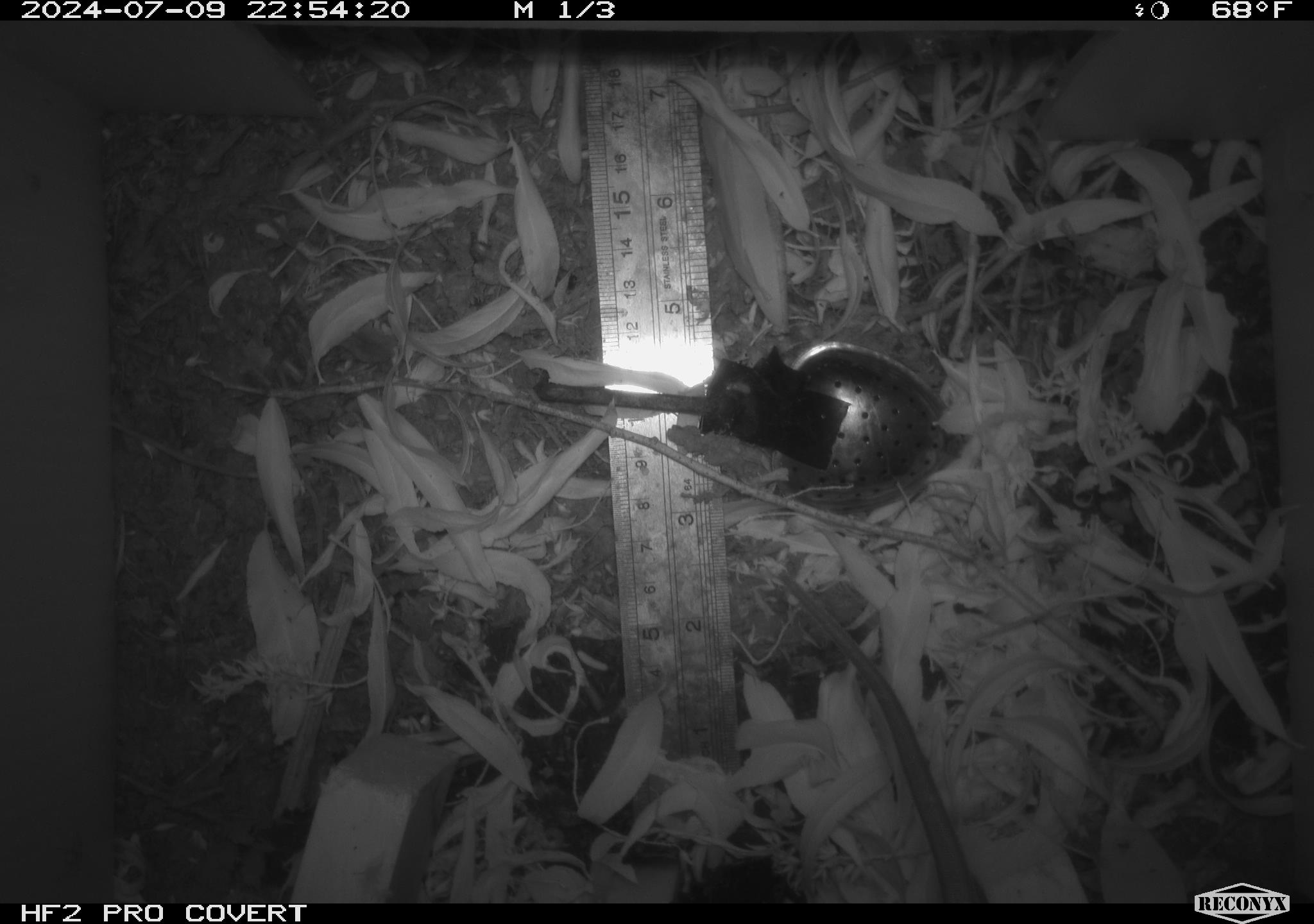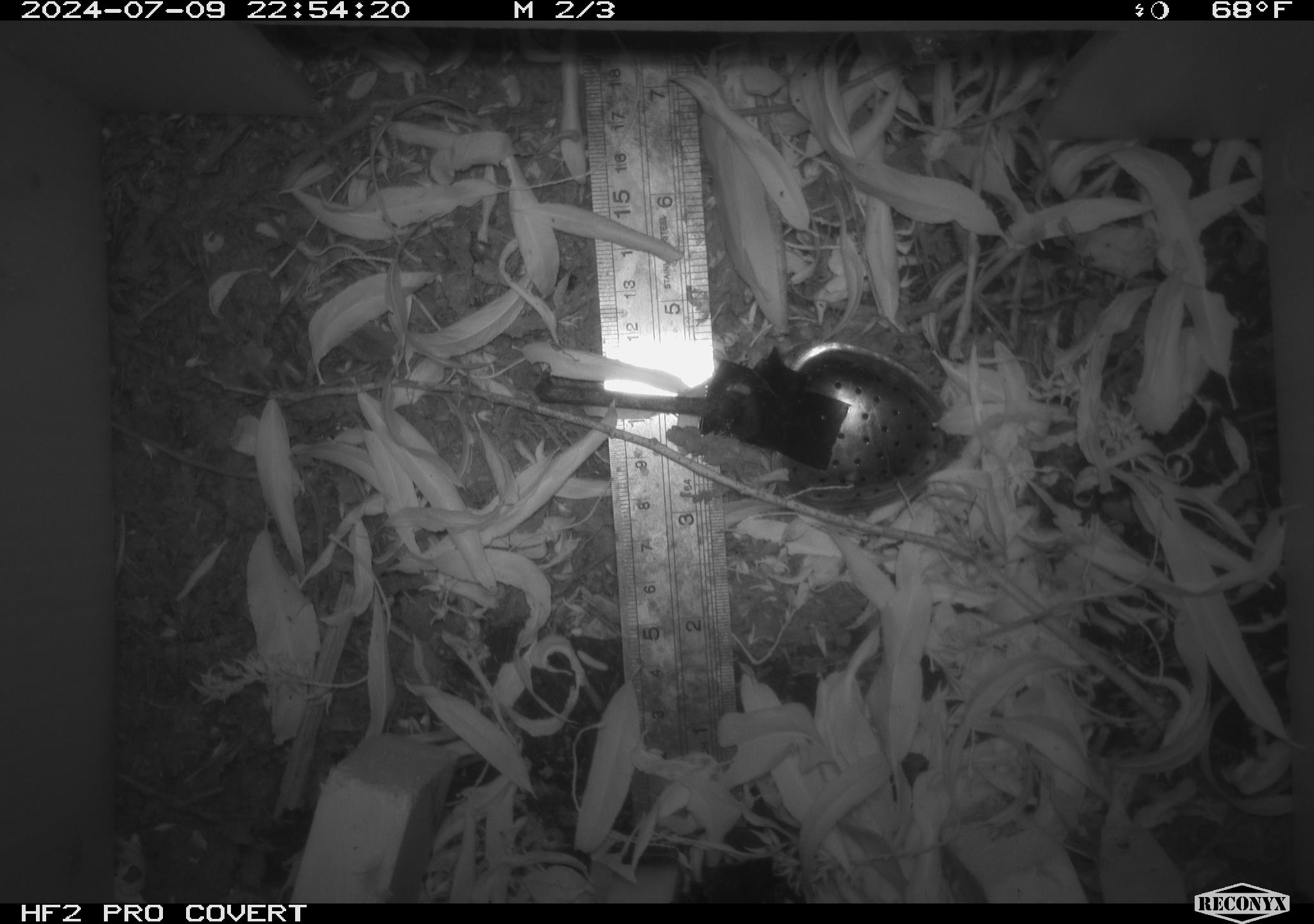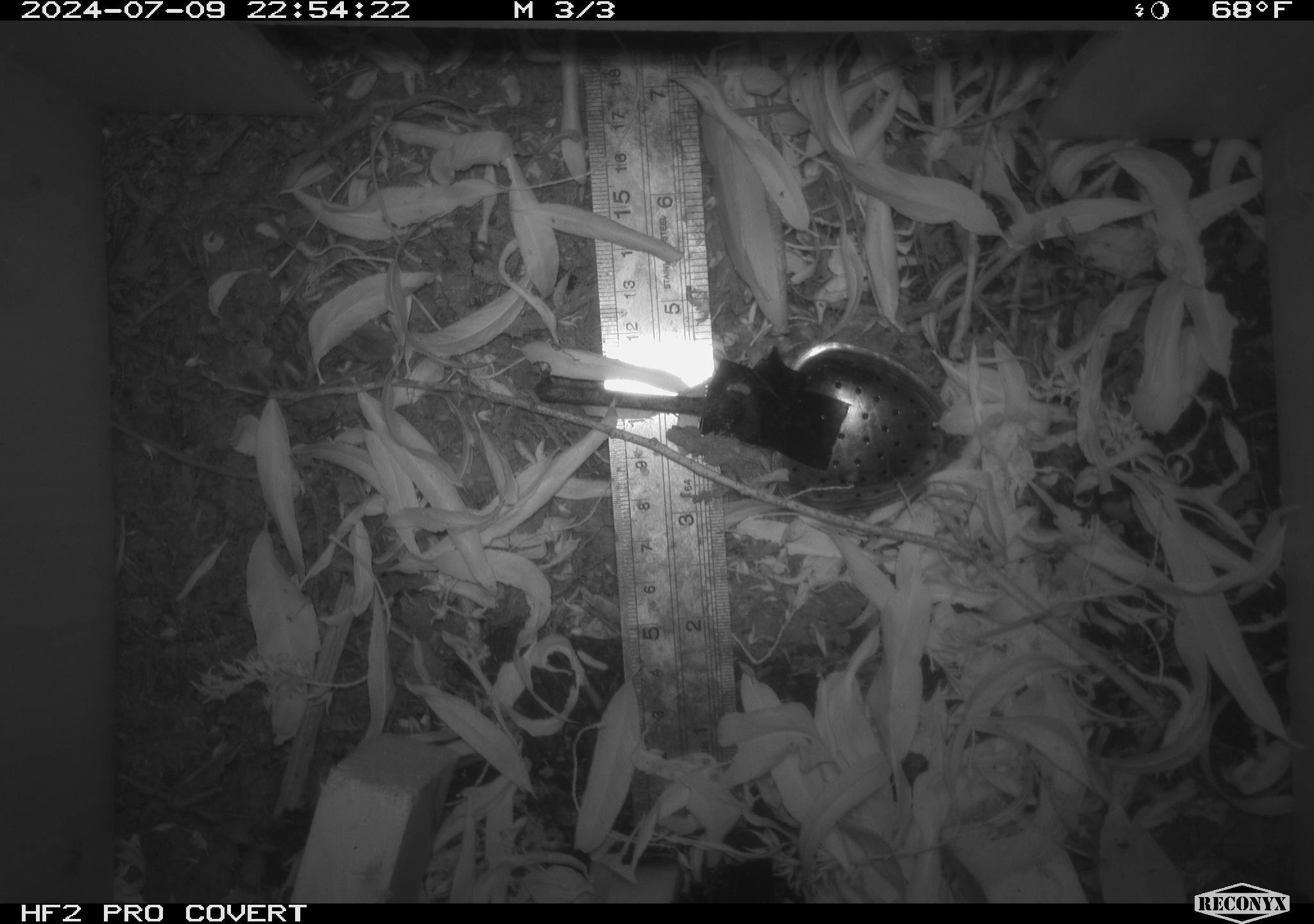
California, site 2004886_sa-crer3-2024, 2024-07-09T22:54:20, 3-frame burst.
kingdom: Animalia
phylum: Chordata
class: Mammalia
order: Rodentia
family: Muridae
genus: Rattus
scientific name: Rattus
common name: rat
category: rattus species